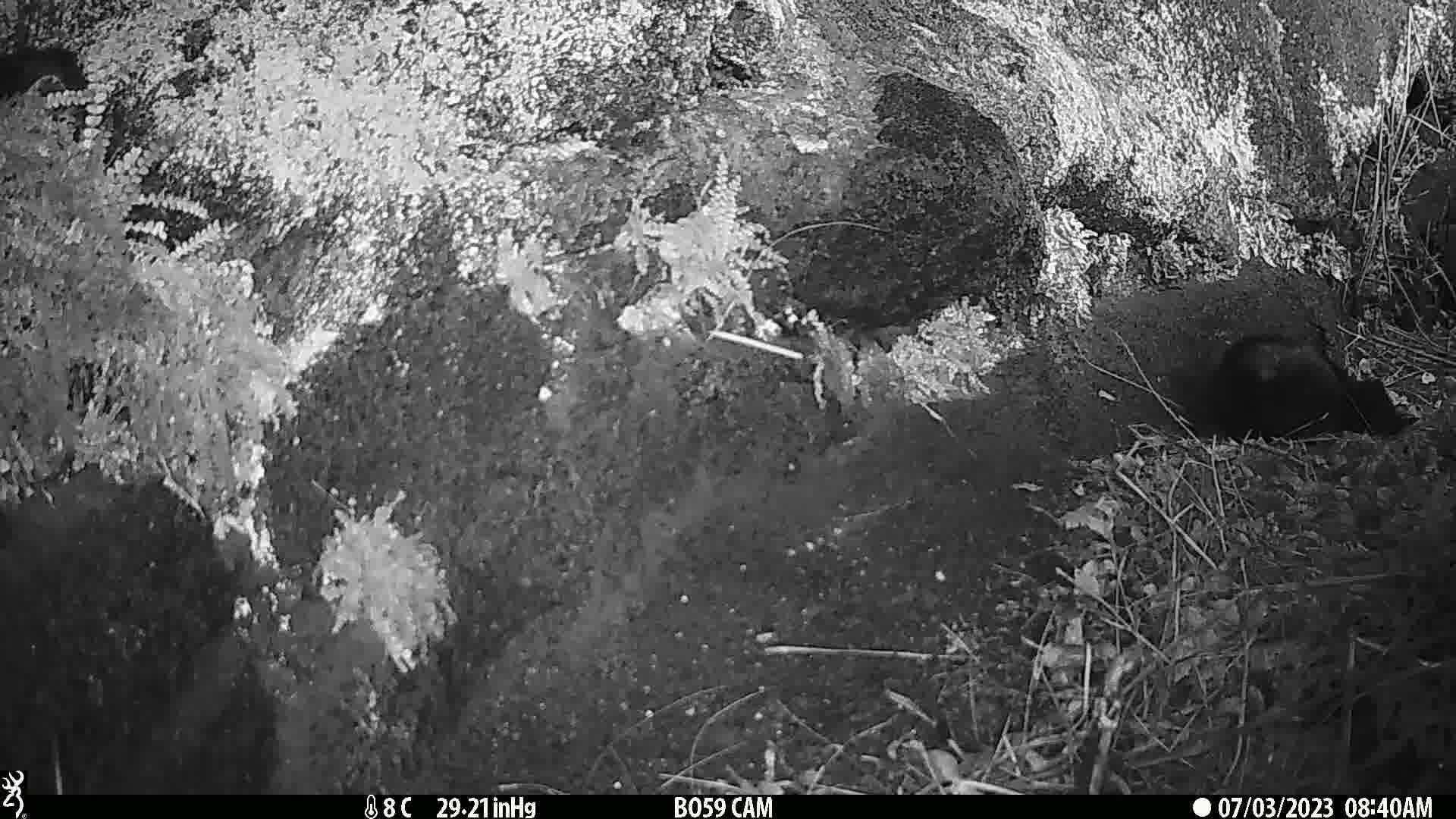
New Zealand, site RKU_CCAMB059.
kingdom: Animalia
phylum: Chordata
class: Mammalia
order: Carnivora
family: Felidae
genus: Felis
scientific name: Felis catus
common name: domestic cat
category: cat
Cat (domestic cat) (Felis catus).